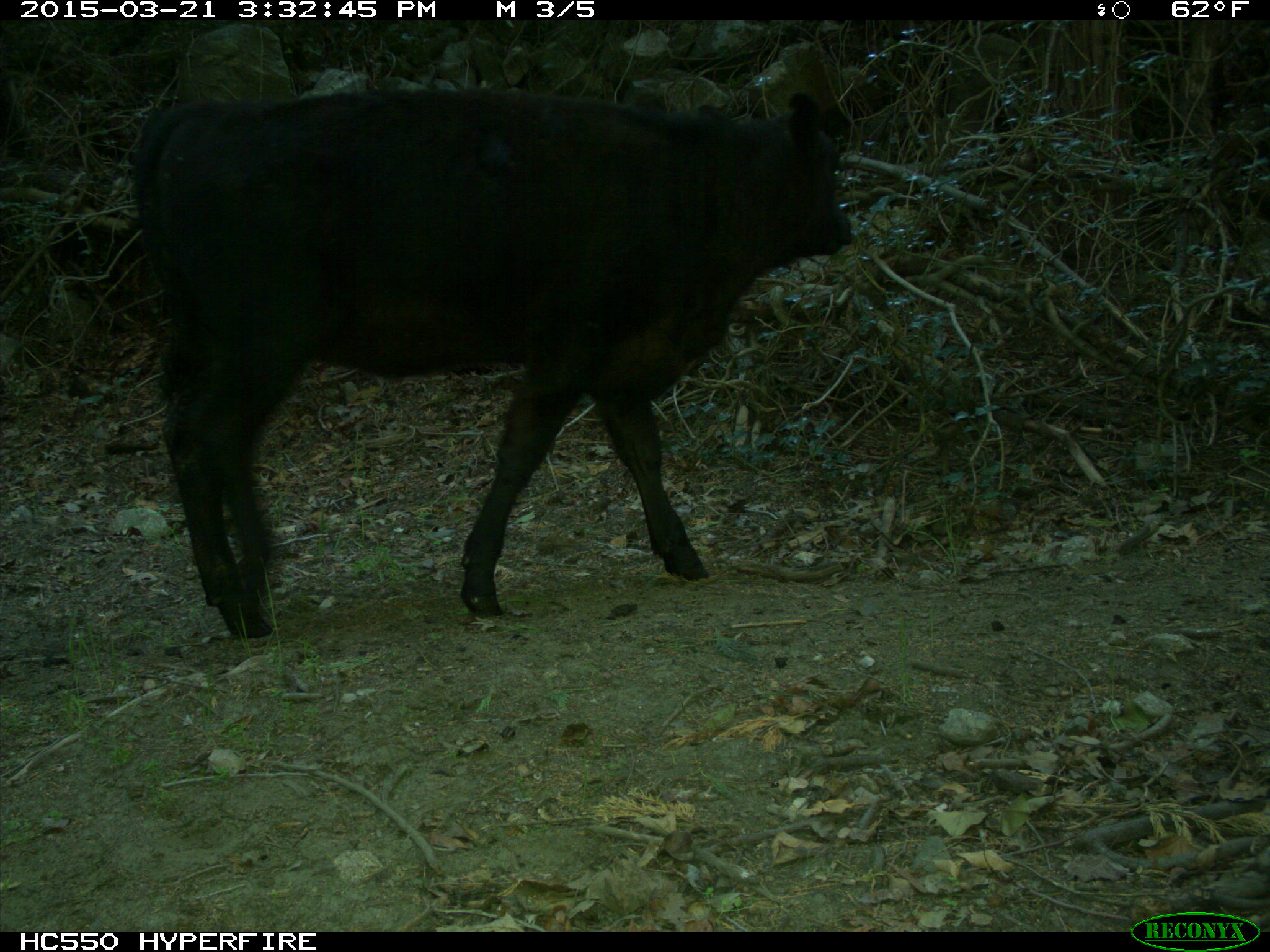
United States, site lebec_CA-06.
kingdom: Animalia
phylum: Chordata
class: Mammalia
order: Artiodactyla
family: Bovidae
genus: Bos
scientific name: Bos taurus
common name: domestic cow